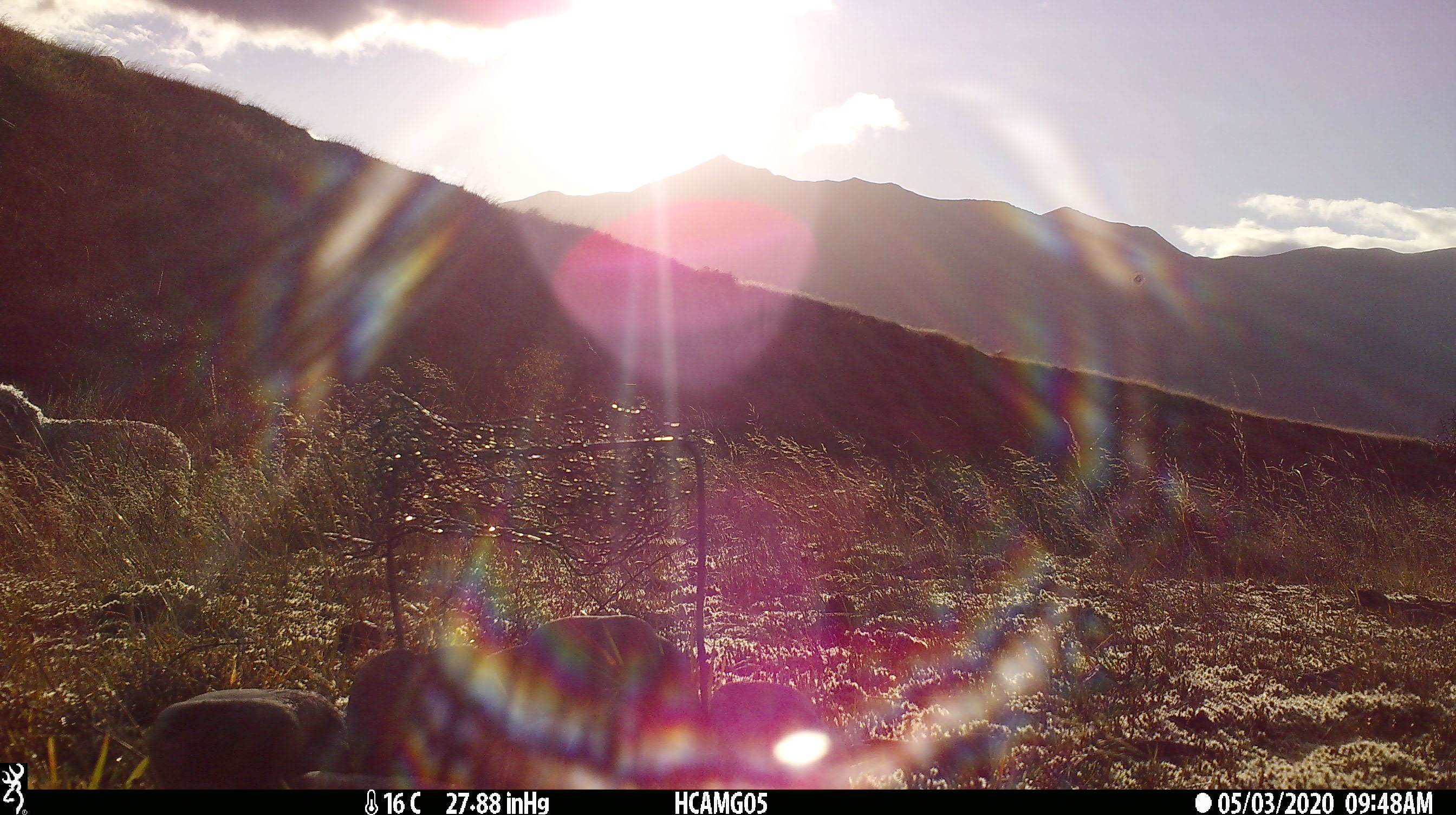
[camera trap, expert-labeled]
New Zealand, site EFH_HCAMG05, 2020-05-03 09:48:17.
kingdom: Animalia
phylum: Chordata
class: Mammalia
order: Artiodactyla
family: Bovidae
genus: Ovis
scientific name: Ovis aries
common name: domestic sheep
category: sheep